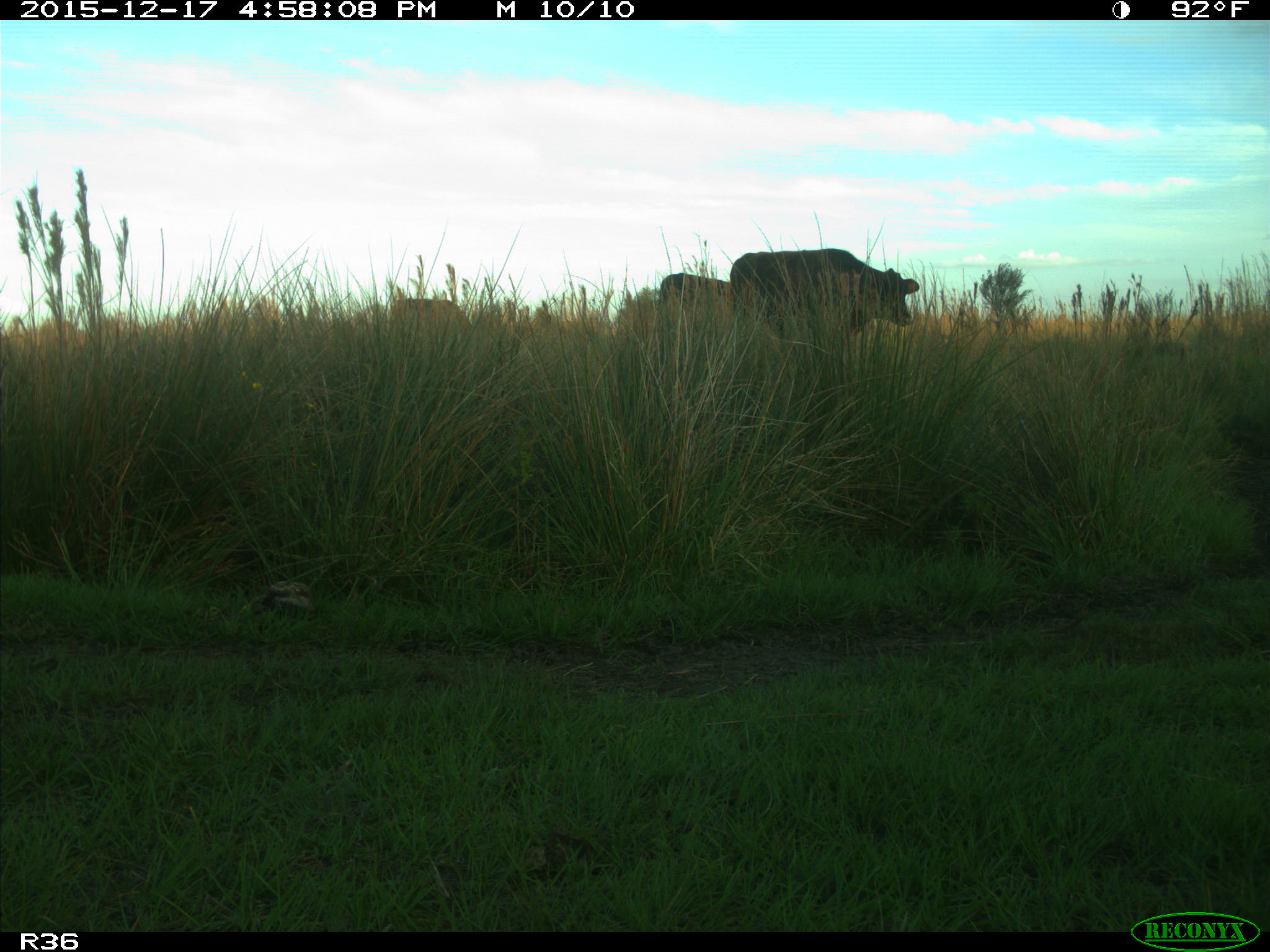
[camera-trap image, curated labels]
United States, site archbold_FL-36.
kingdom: Animalia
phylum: Chordata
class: Mammalia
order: Artiodactyla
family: Bovidae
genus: Bos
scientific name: Bos taurus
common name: domestic cow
Bos taurus (domestic cow).